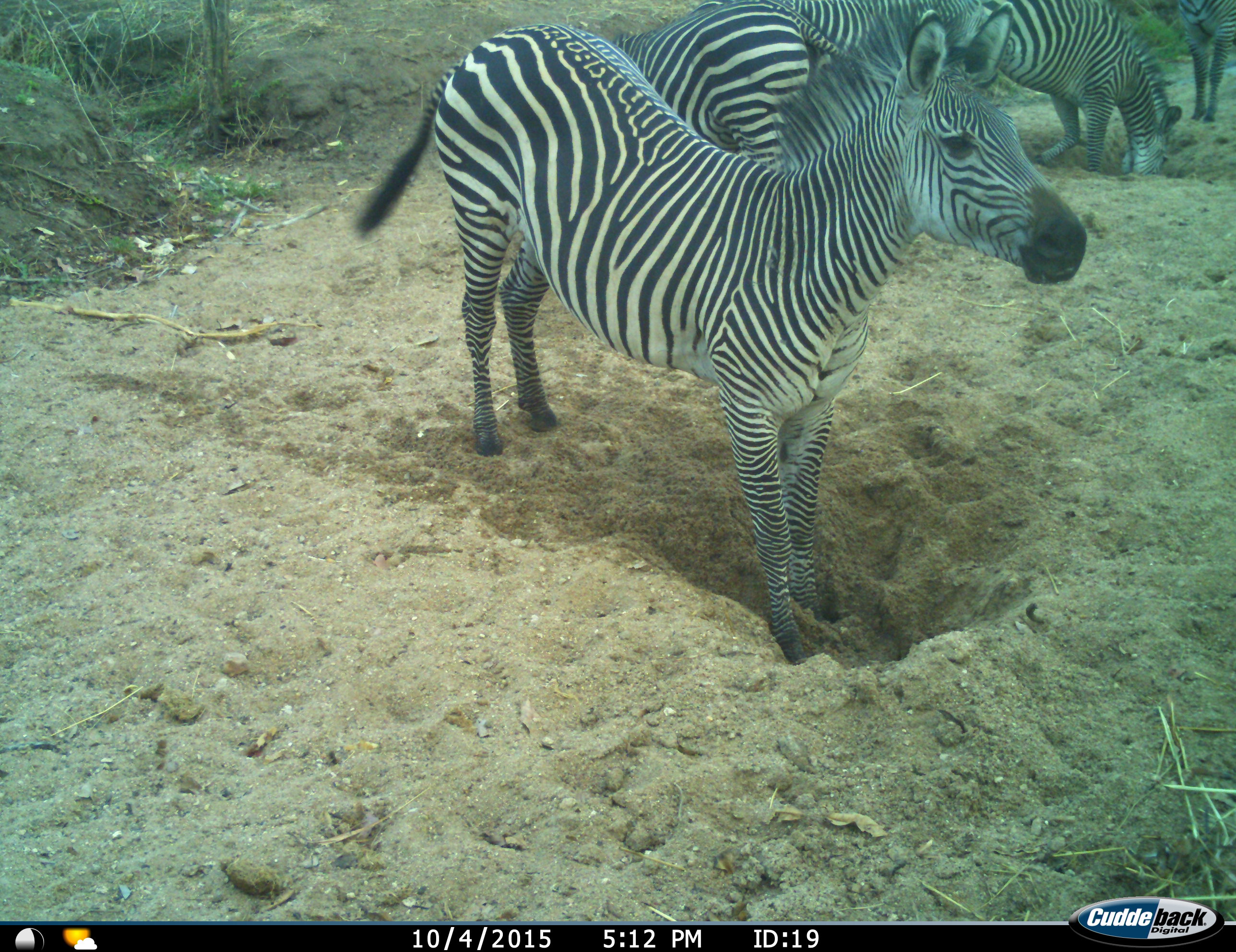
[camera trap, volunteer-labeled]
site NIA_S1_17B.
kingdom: Animalia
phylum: Chordata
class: Mammalia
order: Perissodactyla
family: Equidae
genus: Equus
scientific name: Equus quagga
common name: plains zebra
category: zebraplains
Zebraplains (plains zebra) (Equus quagga), count 5. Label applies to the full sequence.